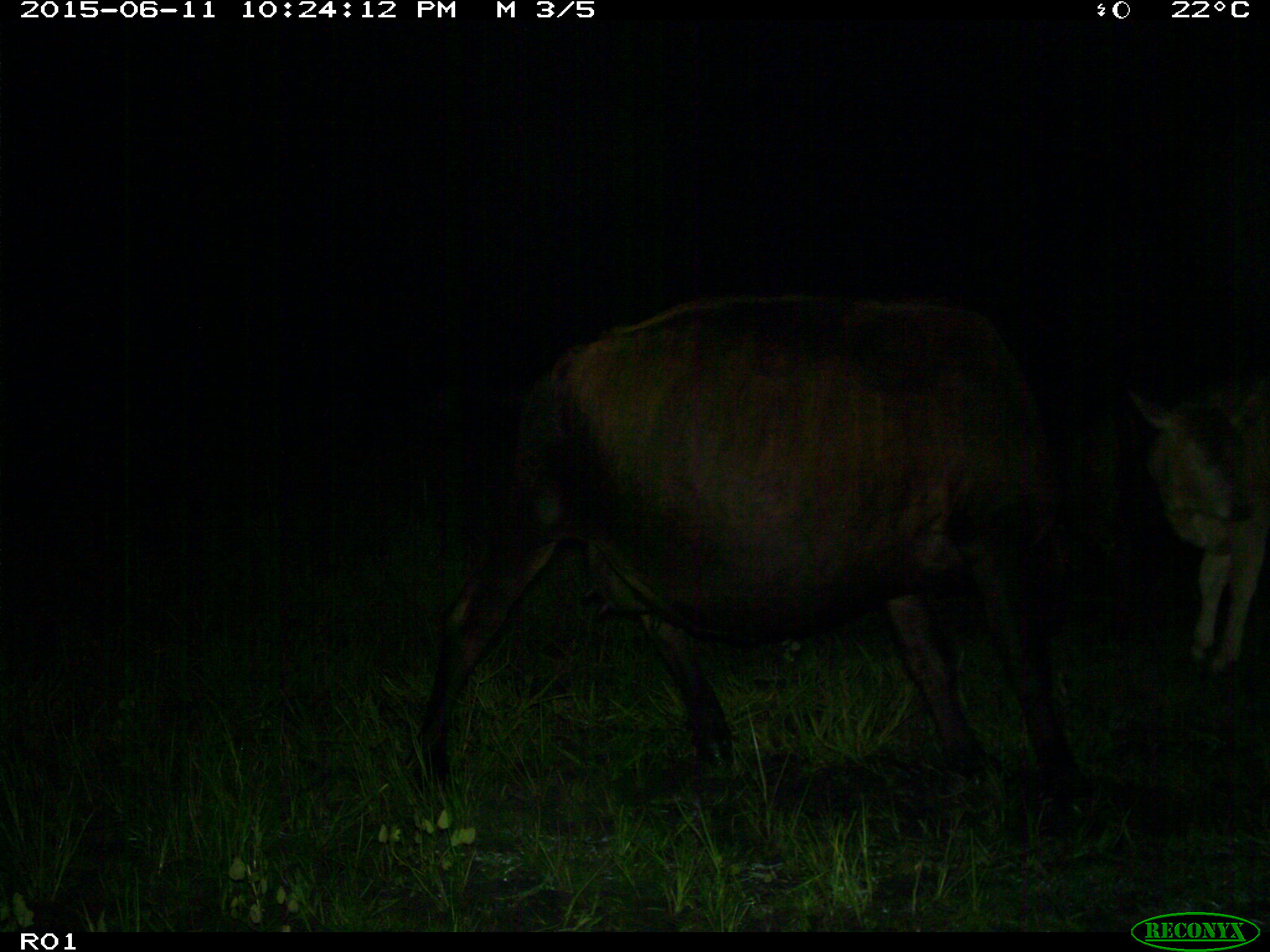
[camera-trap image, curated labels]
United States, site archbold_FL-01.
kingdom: Animalia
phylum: Chordata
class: Mammalia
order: Artiodactyla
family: Bovidae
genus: Bos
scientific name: Bos taurus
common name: domestic cow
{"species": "Bos taurus (domestic cow)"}